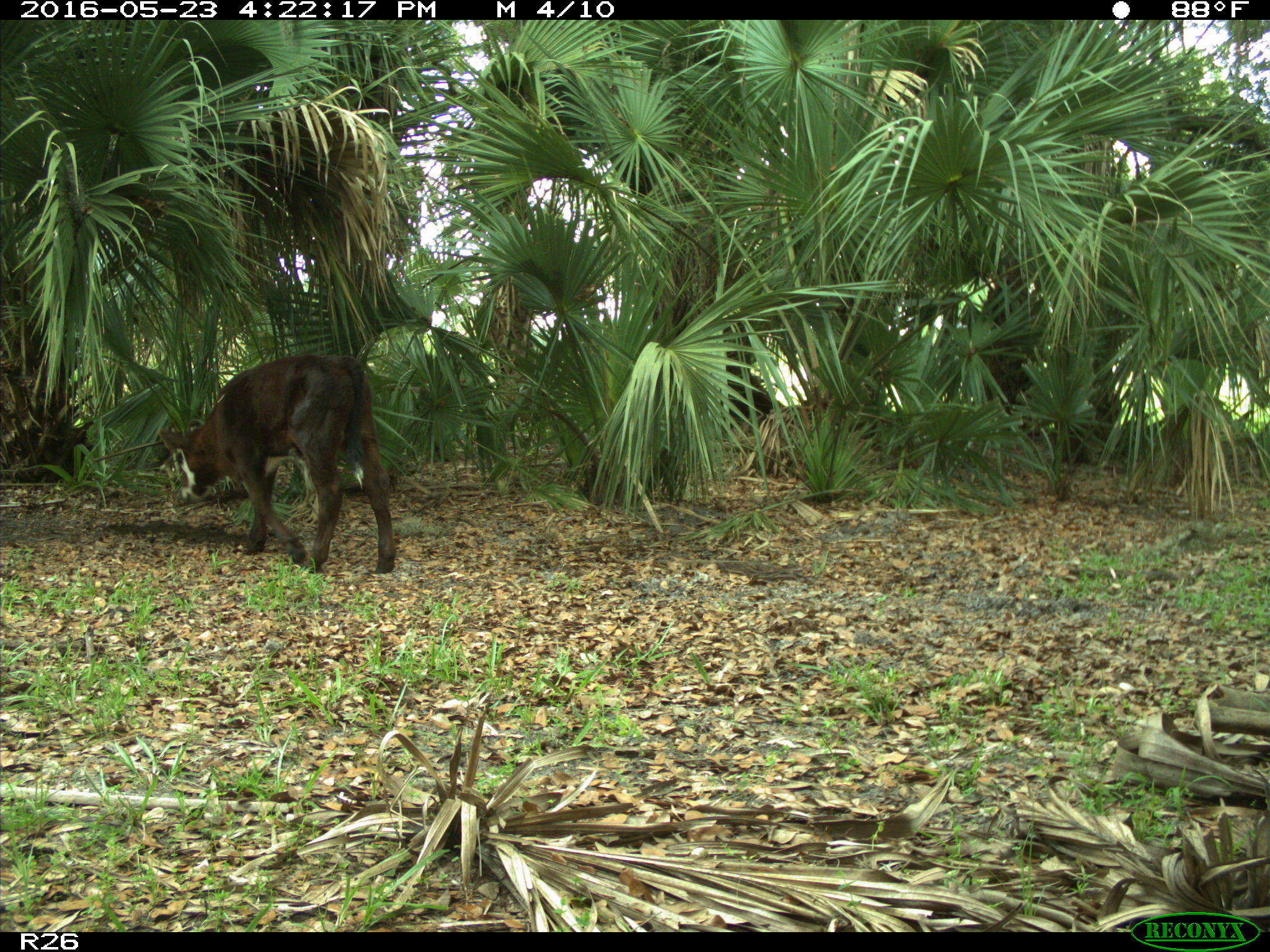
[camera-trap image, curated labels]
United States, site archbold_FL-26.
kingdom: Animalia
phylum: Chordata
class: Mammalia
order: Artiodactyla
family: Bovidae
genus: Bos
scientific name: Bos taurus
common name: domestic cow